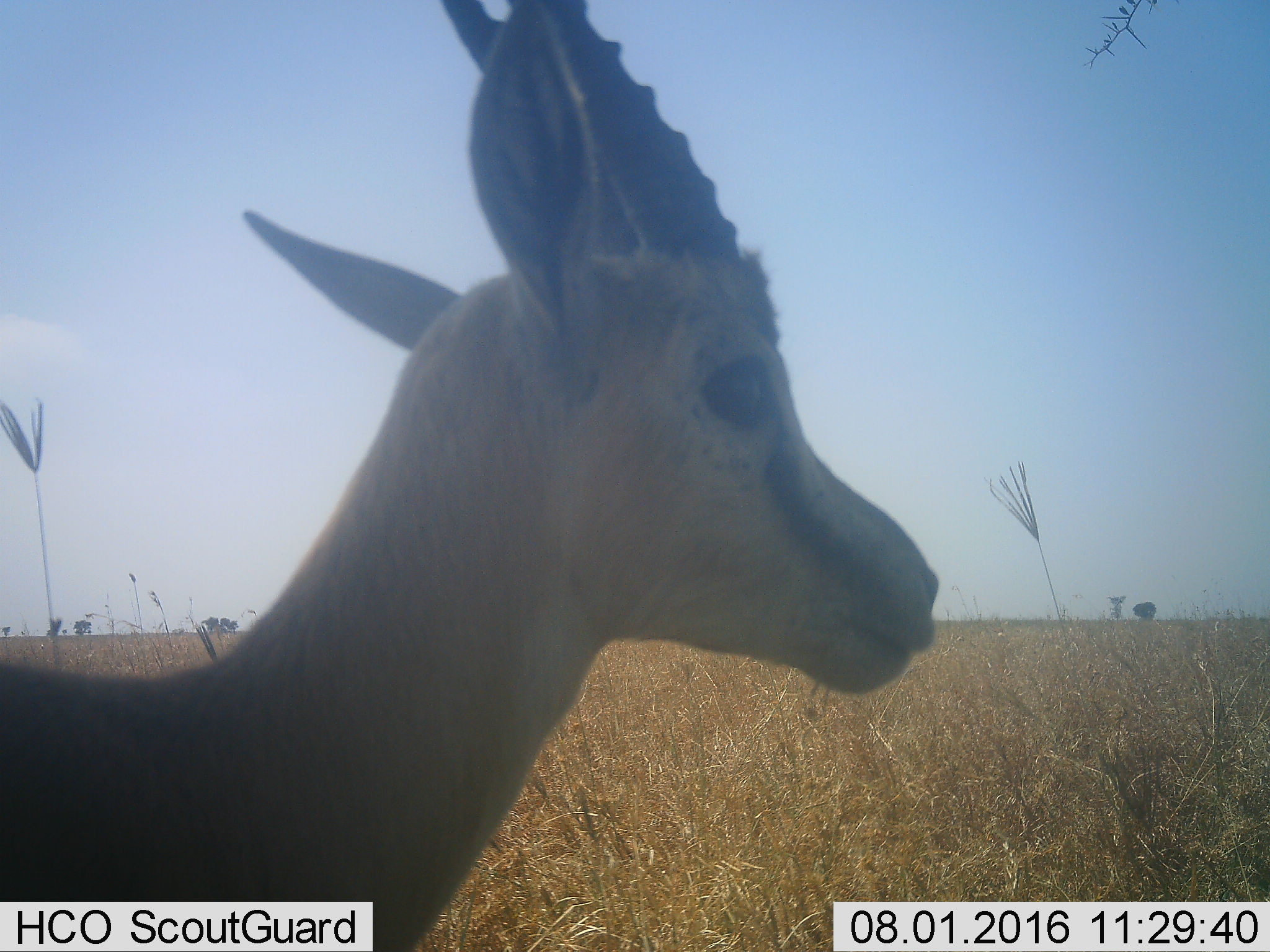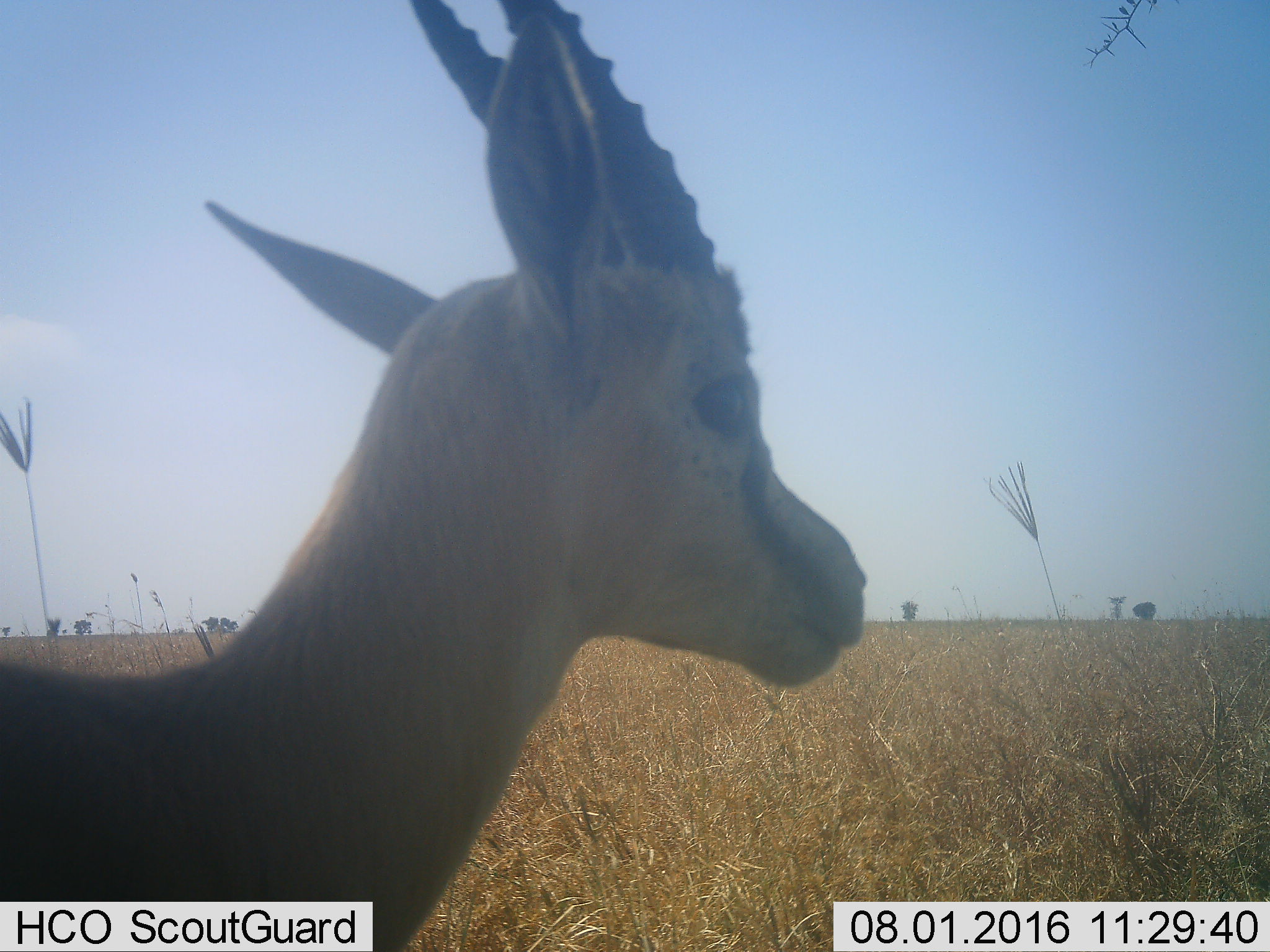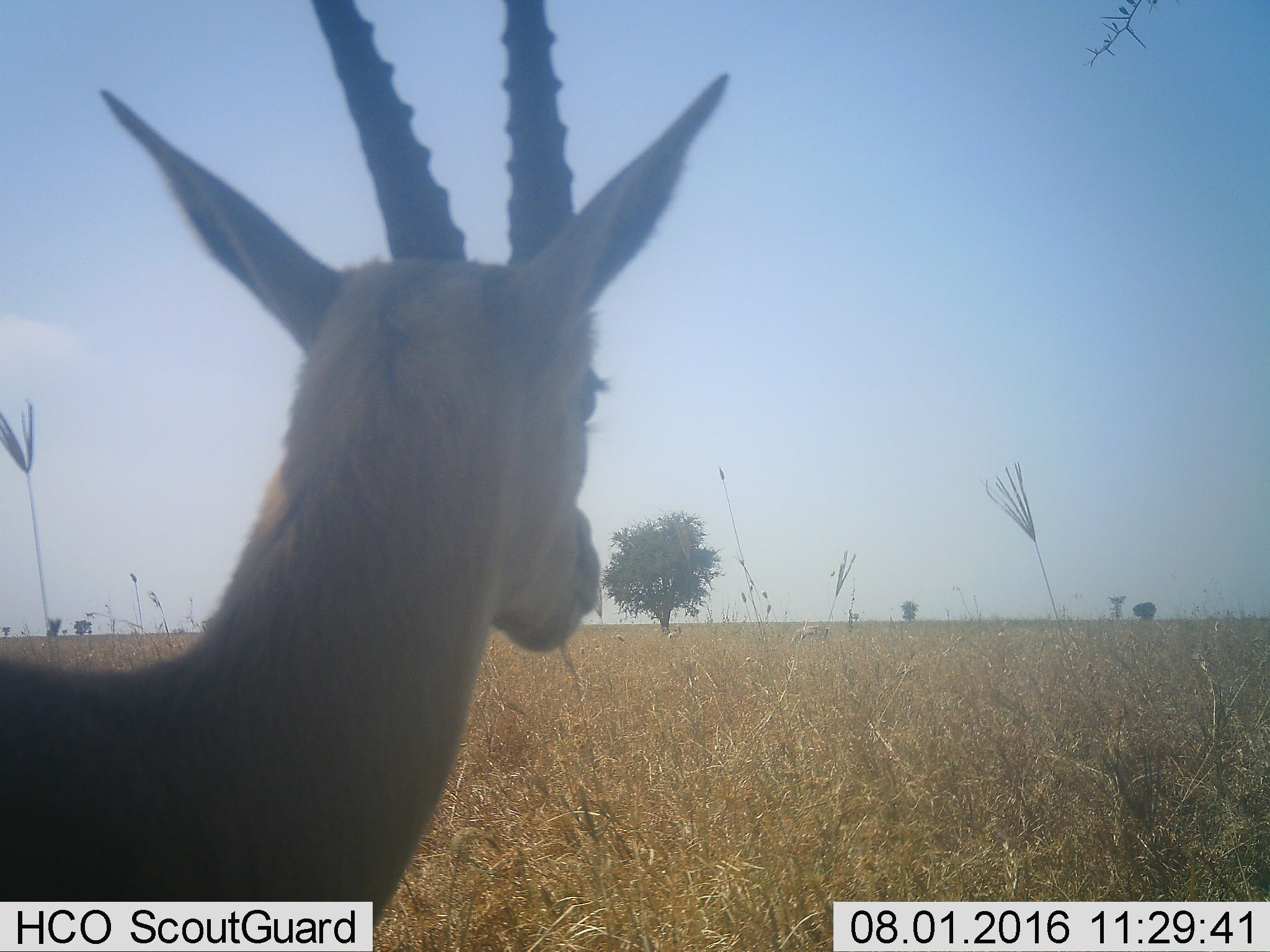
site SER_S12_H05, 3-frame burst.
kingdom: Animalia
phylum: Chordata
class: Mammalia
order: Artiodactyla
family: Bovidae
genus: Eudorcas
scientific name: Eudorcas thomsonii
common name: thomson's gazelle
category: gazellethomsons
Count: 1.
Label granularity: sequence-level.